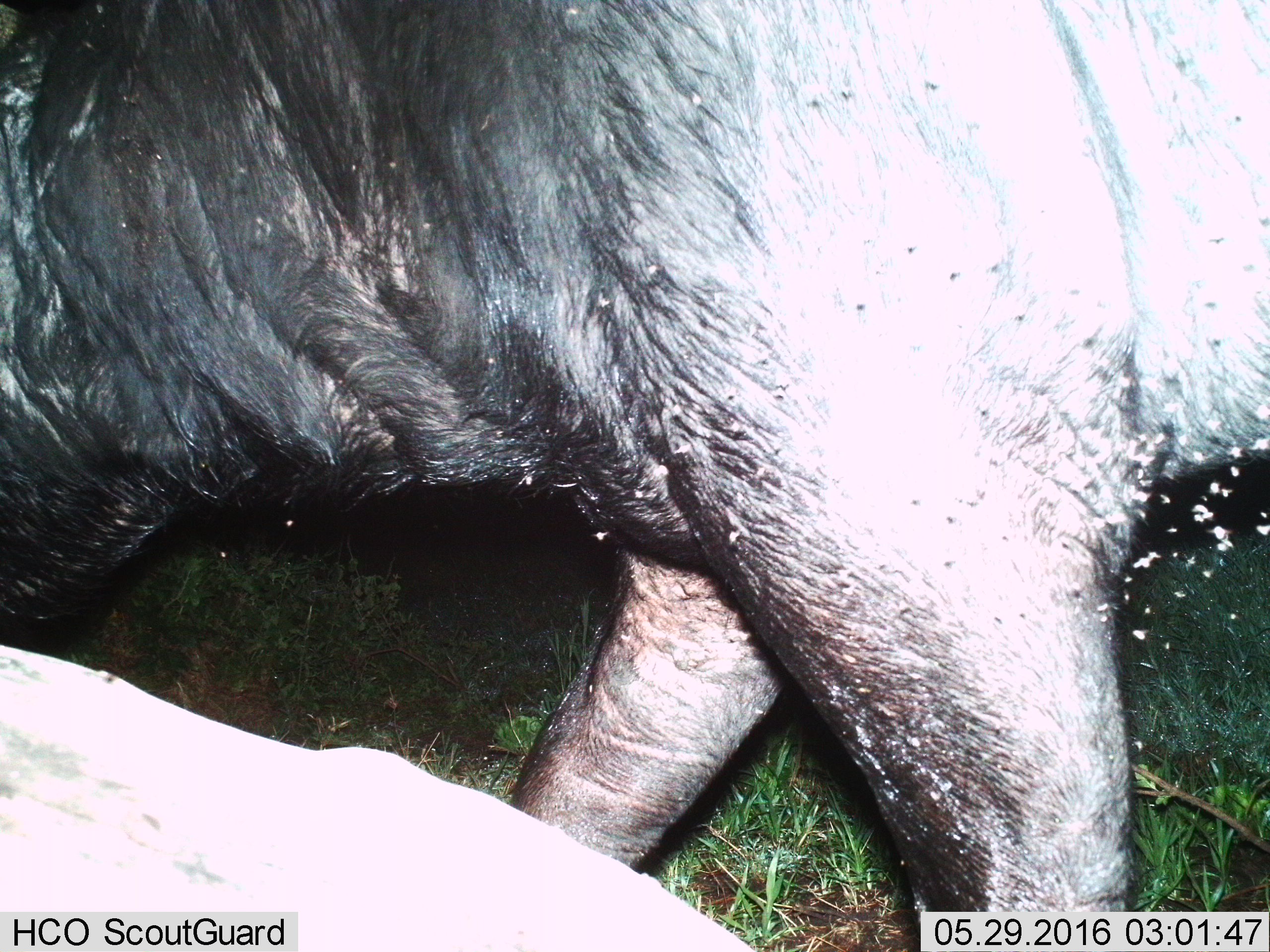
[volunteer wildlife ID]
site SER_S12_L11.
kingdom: Animalia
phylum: Chordata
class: Mammalia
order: Artiodactyla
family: Bovidae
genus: Syncerus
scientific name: Syncerus caffer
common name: african buffalo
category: buffalo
Buffalo (african buffalo) (Syncerus caffer), count 1. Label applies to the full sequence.